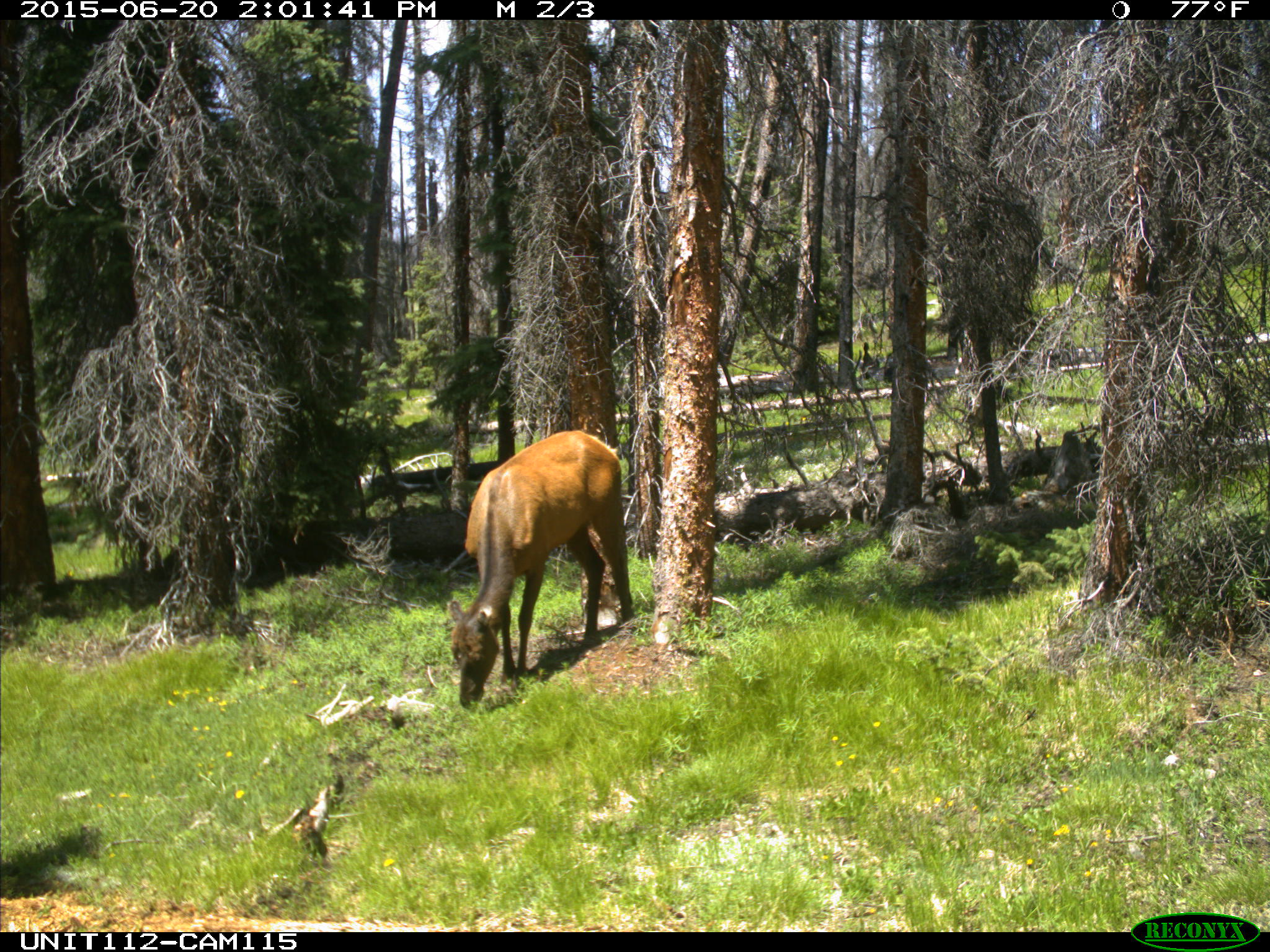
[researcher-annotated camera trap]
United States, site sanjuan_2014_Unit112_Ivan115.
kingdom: Animalia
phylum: Chordata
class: Mammalia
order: Artiodactyla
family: Cervidae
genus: Cervus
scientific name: Cervus elaphus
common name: red deer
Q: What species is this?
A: Cervus elaphus (red deer).